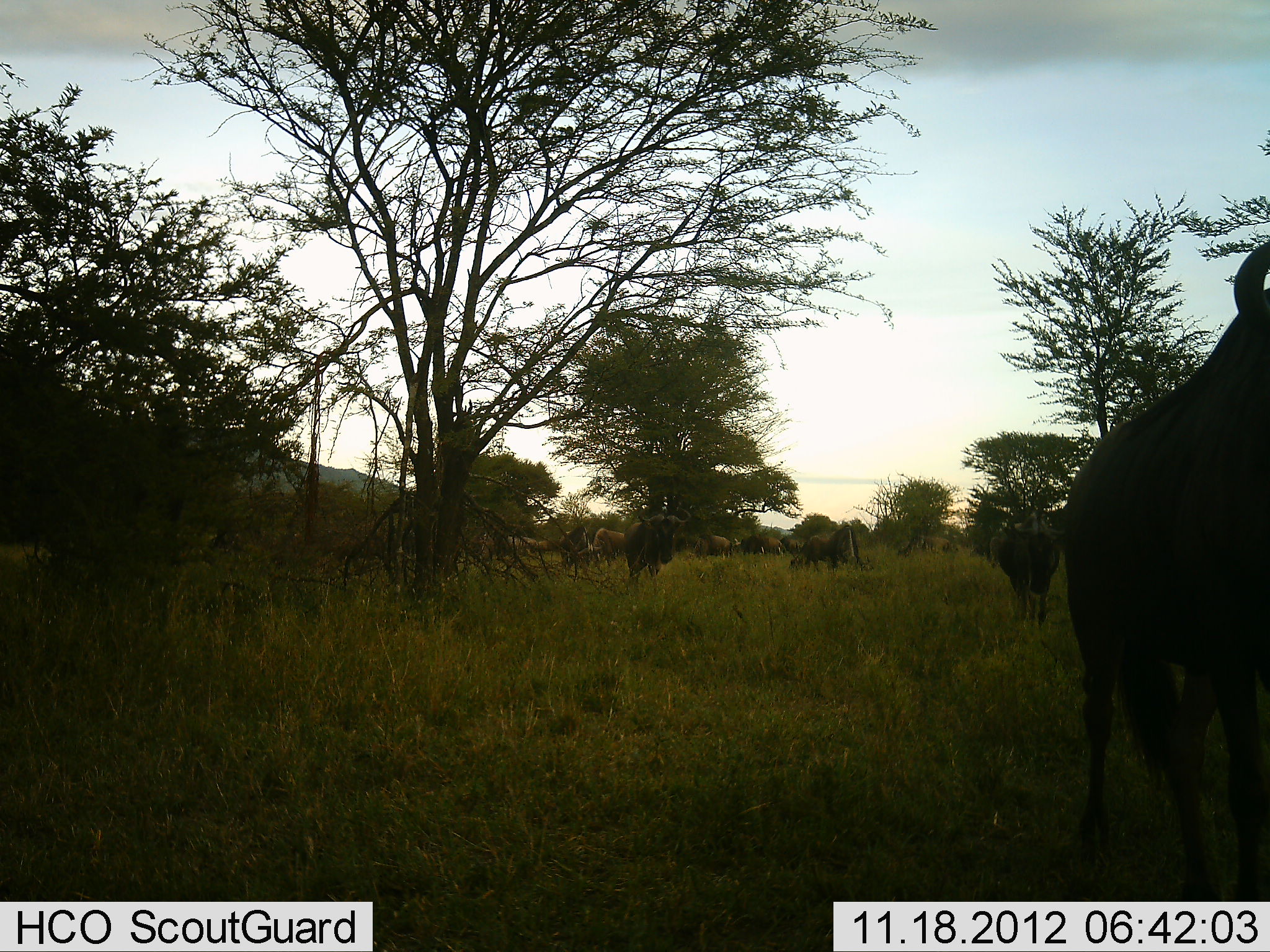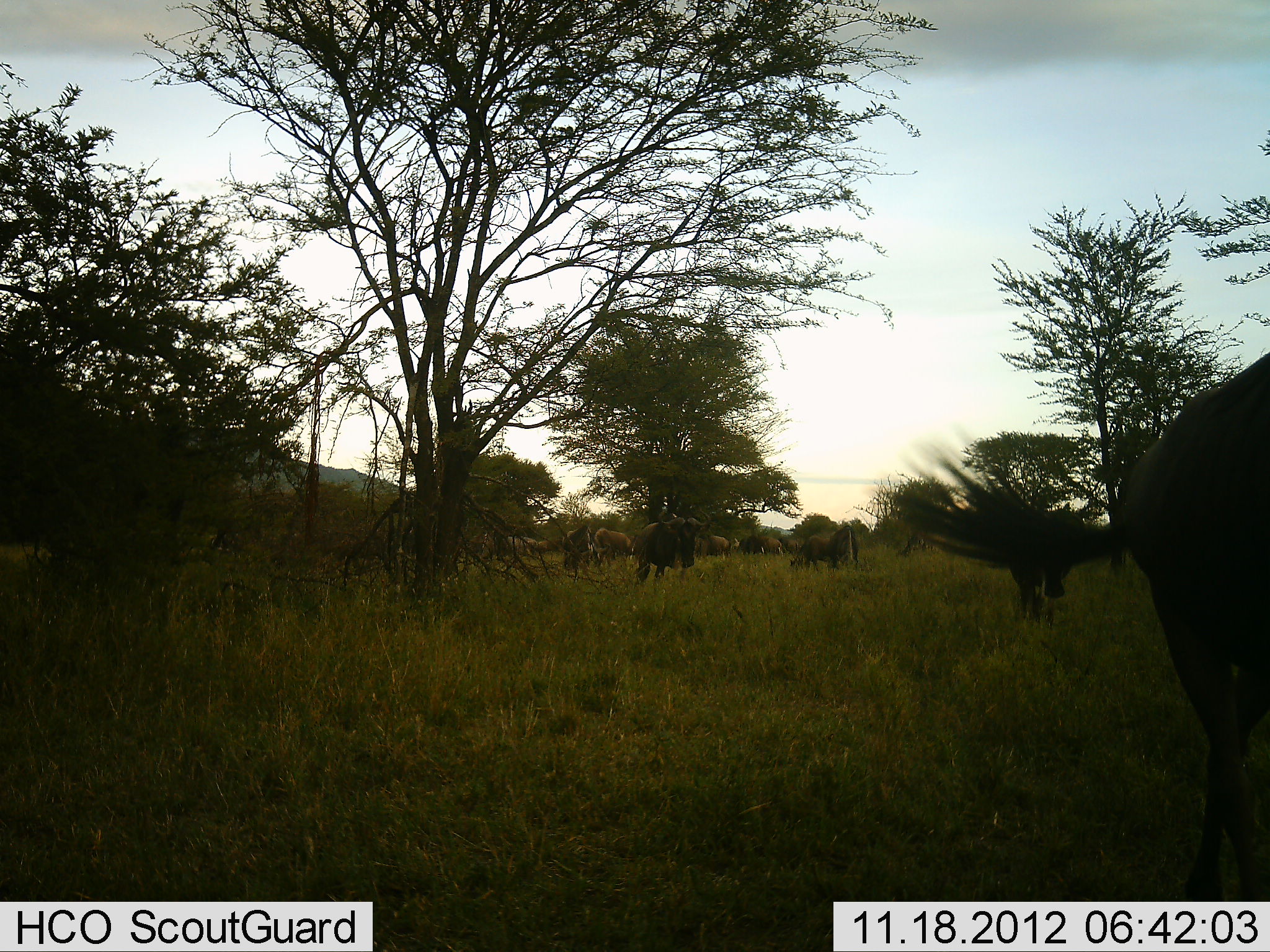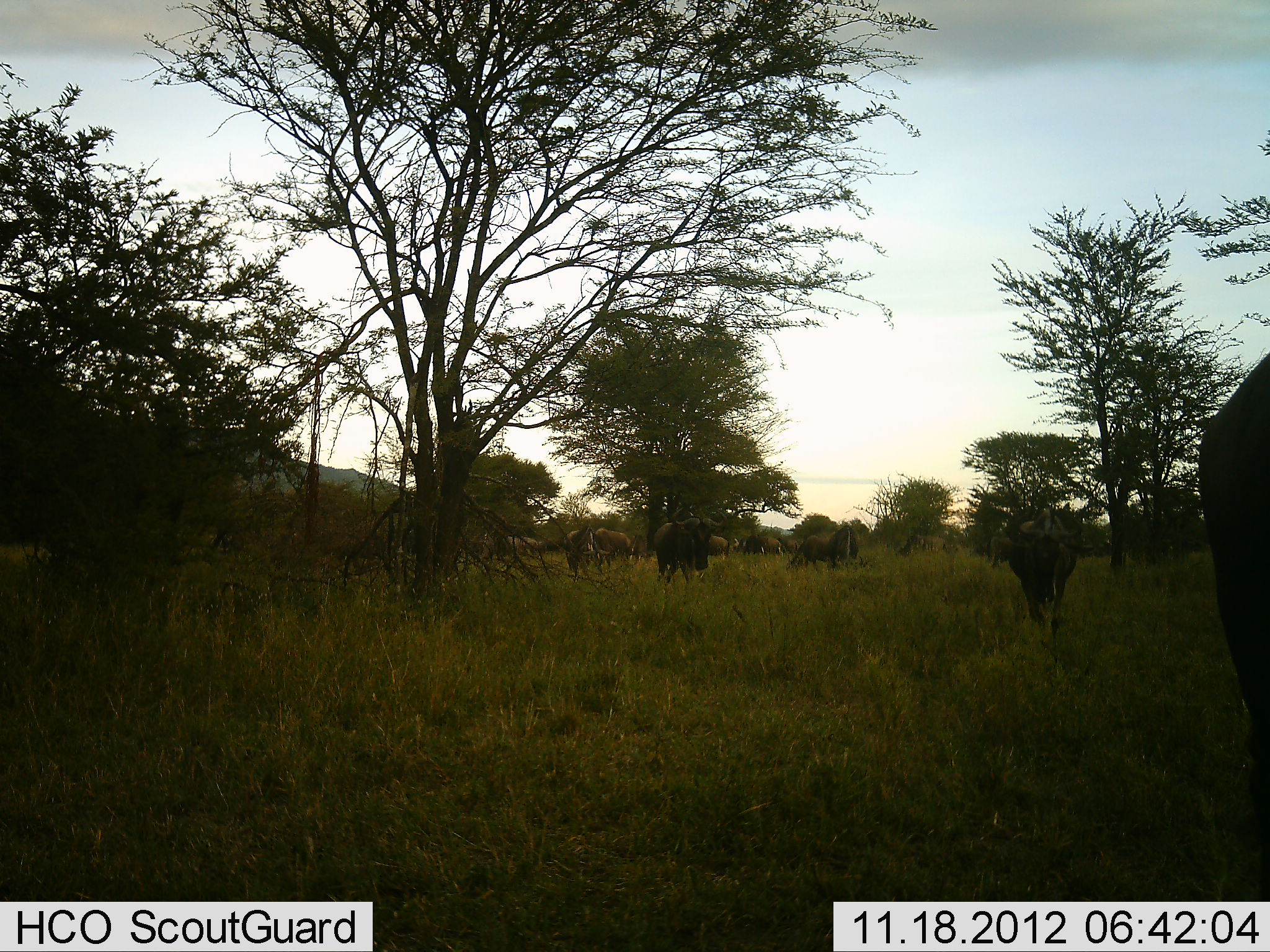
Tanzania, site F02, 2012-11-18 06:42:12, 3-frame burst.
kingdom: Animalia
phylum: Chordata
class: Mammalia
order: Artiodactyla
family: Bovidae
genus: Connochaetes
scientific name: Connochaetes taurinus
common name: blue wildebeest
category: wildebeest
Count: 11-50.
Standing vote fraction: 60%.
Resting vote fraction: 10%.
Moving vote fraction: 60%.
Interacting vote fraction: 10%.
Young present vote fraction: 0%.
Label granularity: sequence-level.